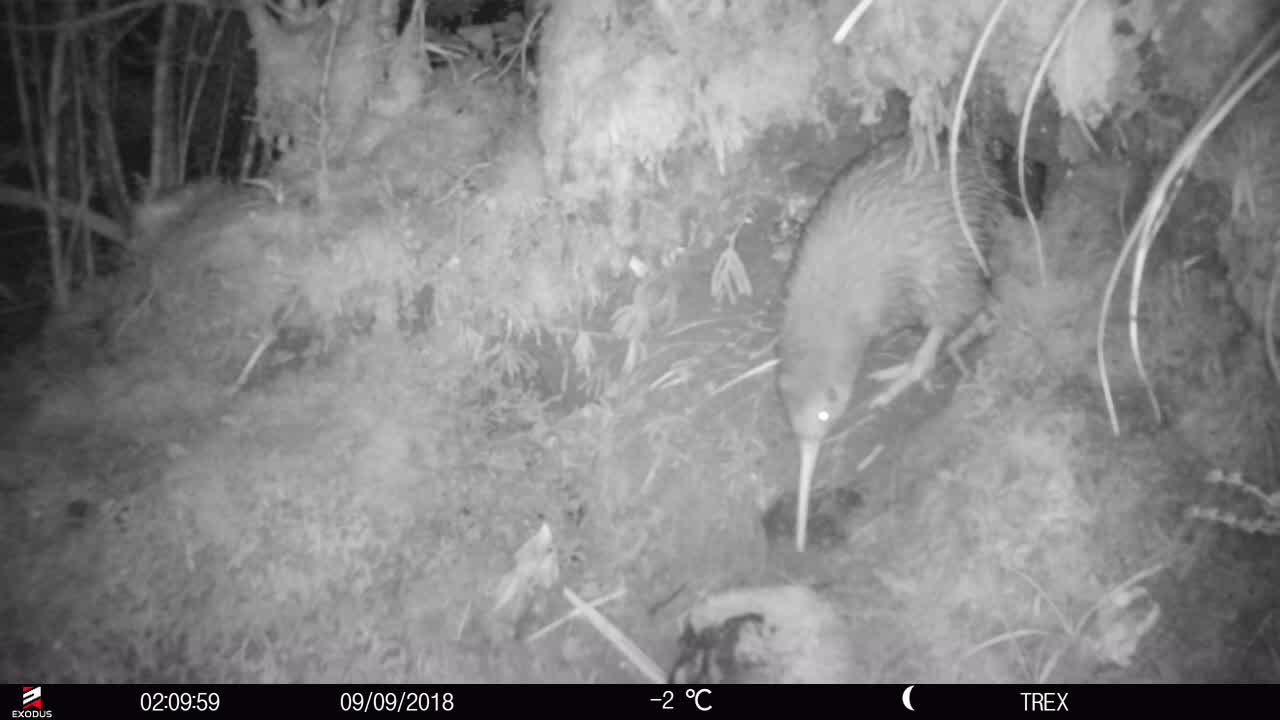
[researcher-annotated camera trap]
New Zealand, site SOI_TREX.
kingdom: Animalia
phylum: Chordata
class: Aves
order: Apterygiformes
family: Apterygidae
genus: Apteryx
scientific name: Apteryx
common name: kiwi